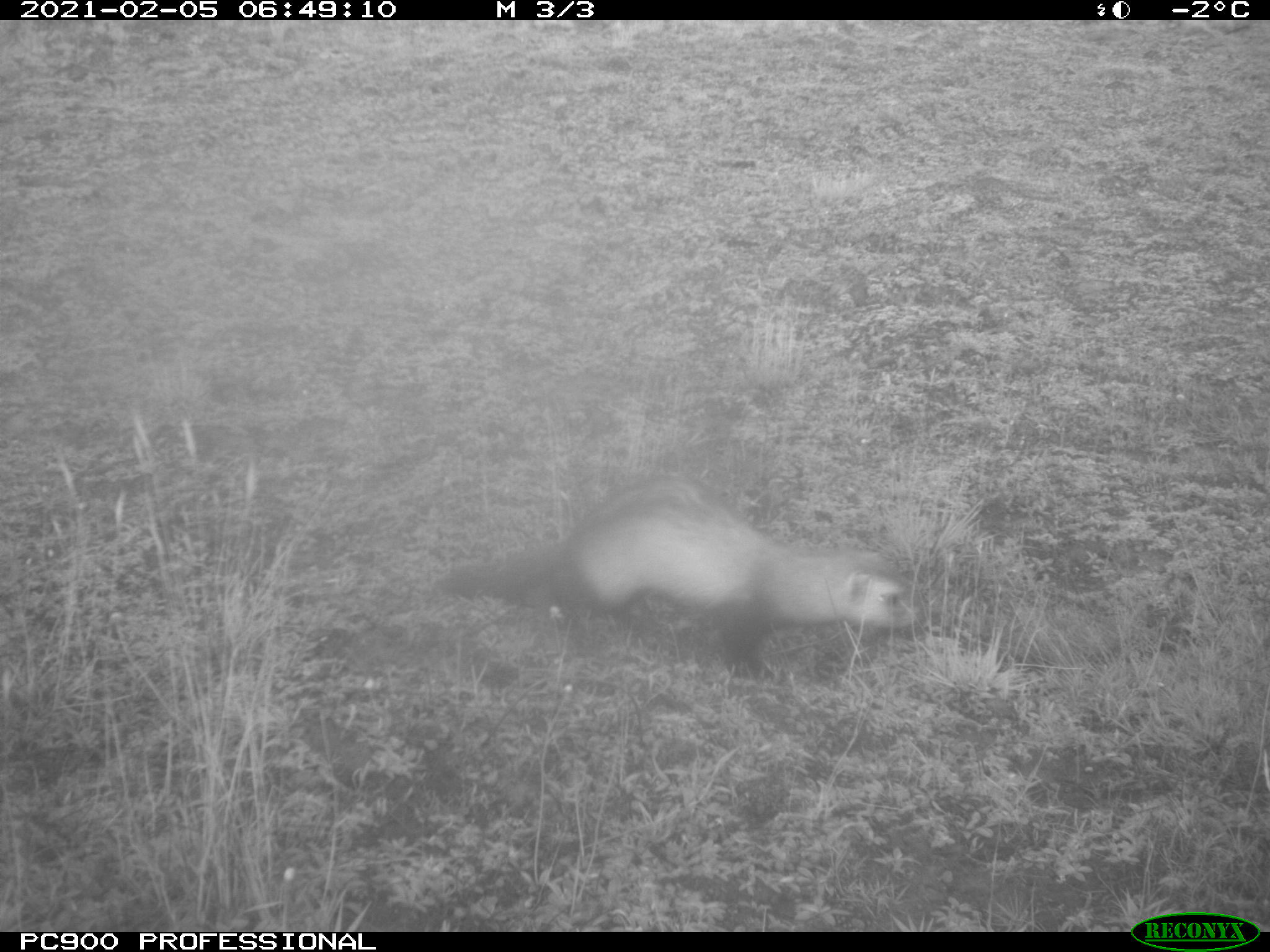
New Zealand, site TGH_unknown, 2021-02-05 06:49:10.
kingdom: Animalia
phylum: Chordata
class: Mammalia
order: Carnivora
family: Mustelidae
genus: Mustela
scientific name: Mustela furo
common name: ferret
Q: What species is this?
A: Ferret (Mustela furo).